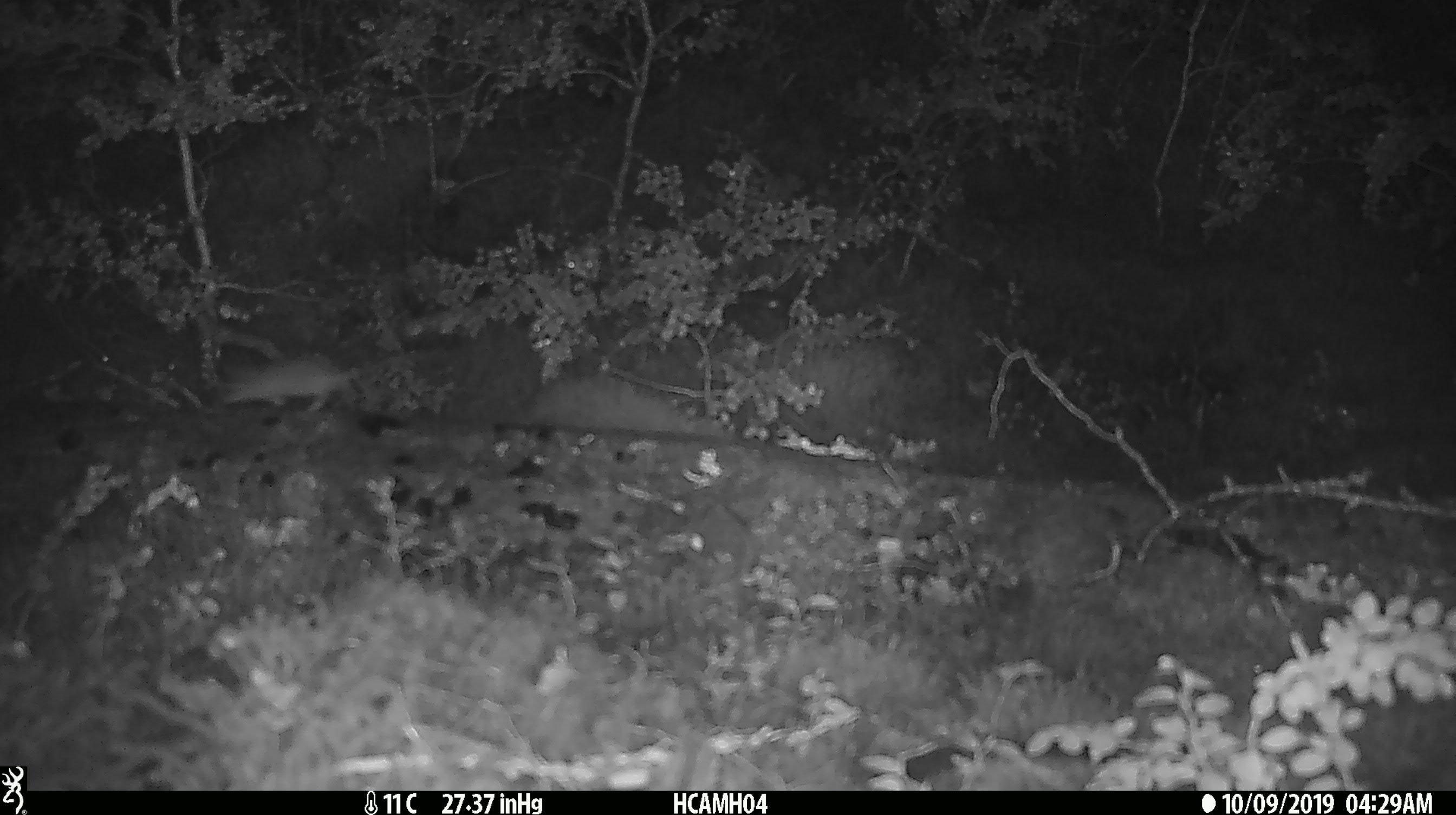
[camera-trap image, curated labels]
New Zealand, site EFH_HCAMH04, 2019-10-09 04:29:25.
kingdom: Animalia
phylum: Chordata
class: Mammalia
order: Rodentia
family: Muridae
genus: Mus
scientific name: Mus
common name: mouse